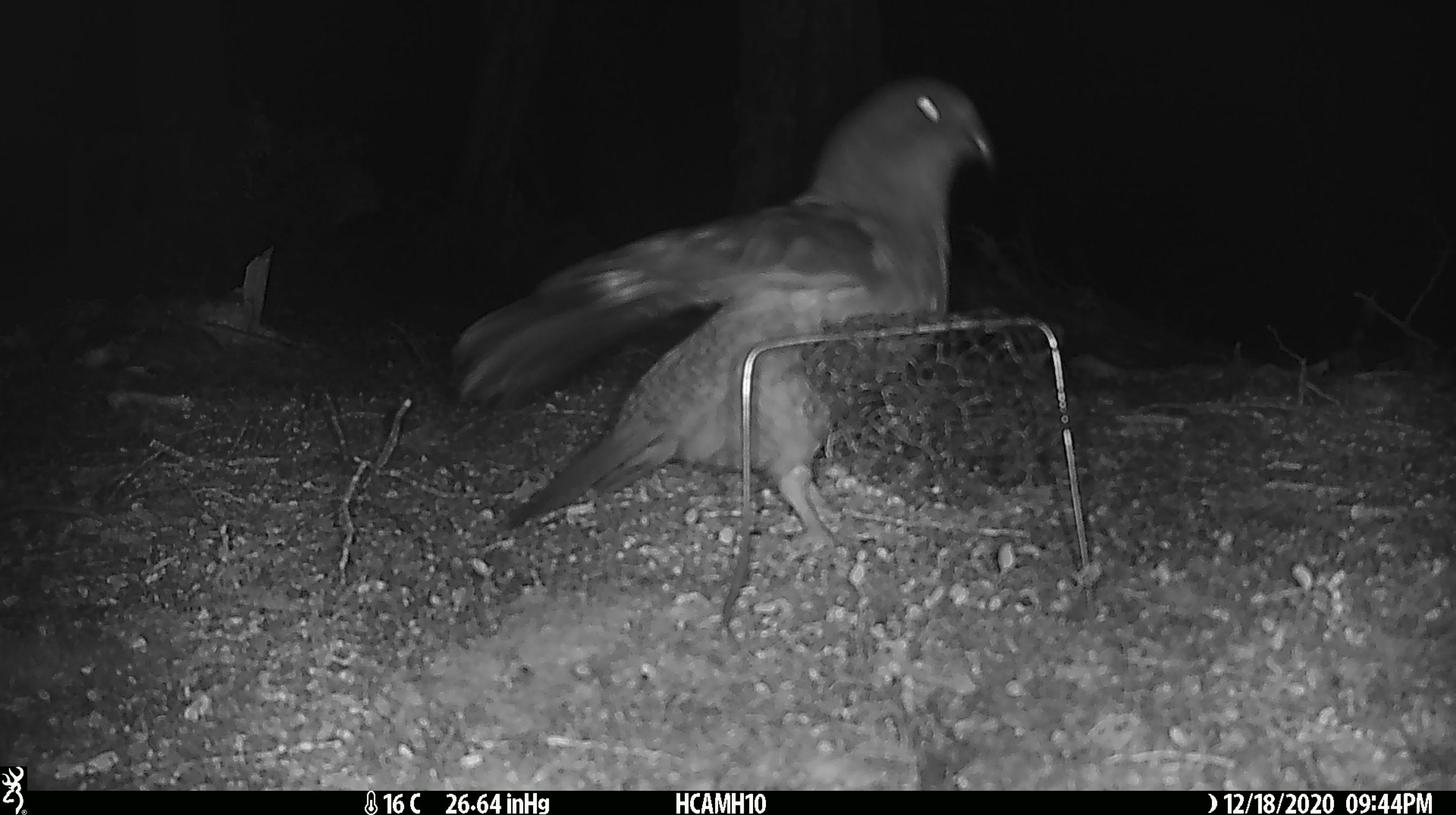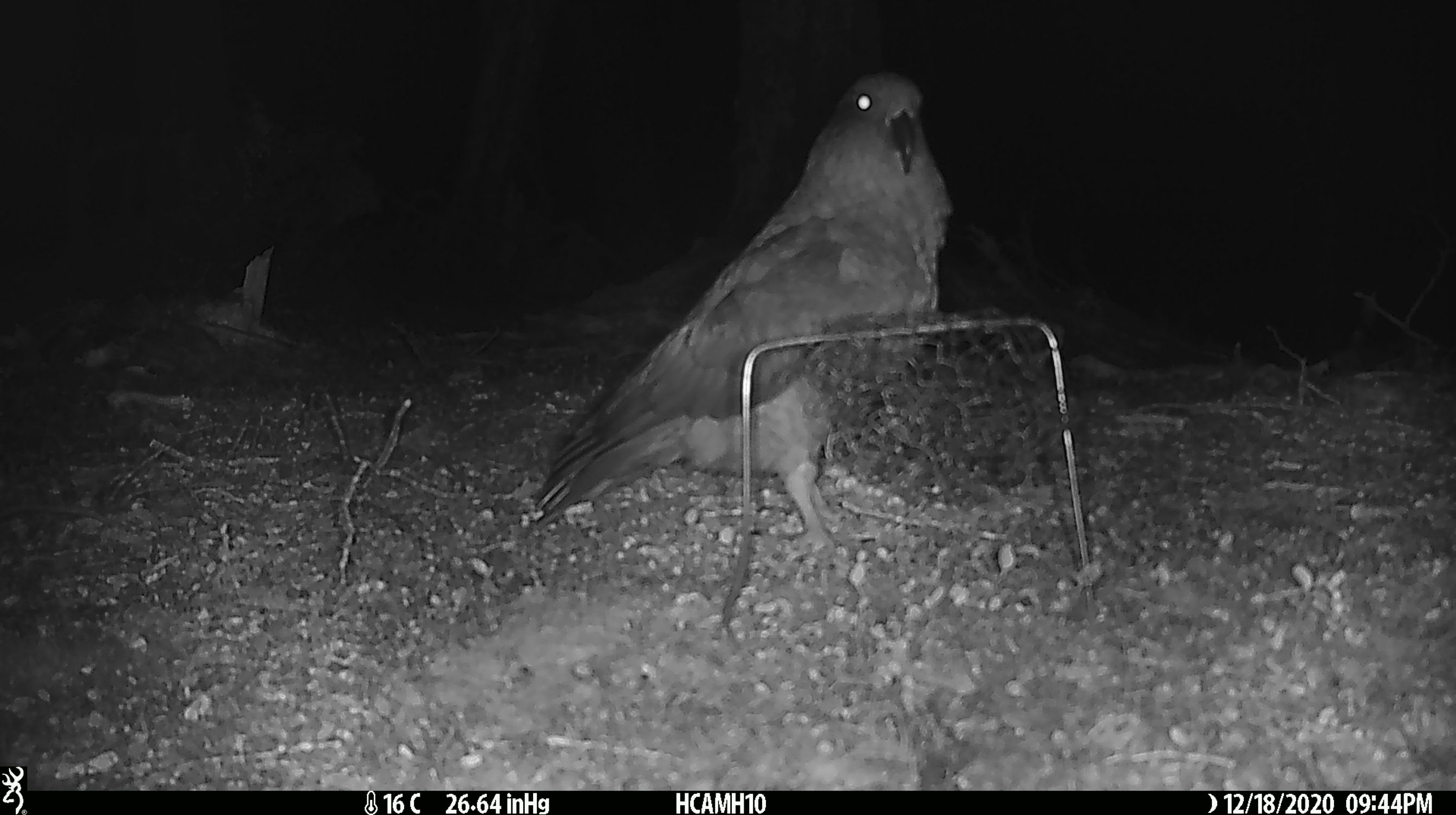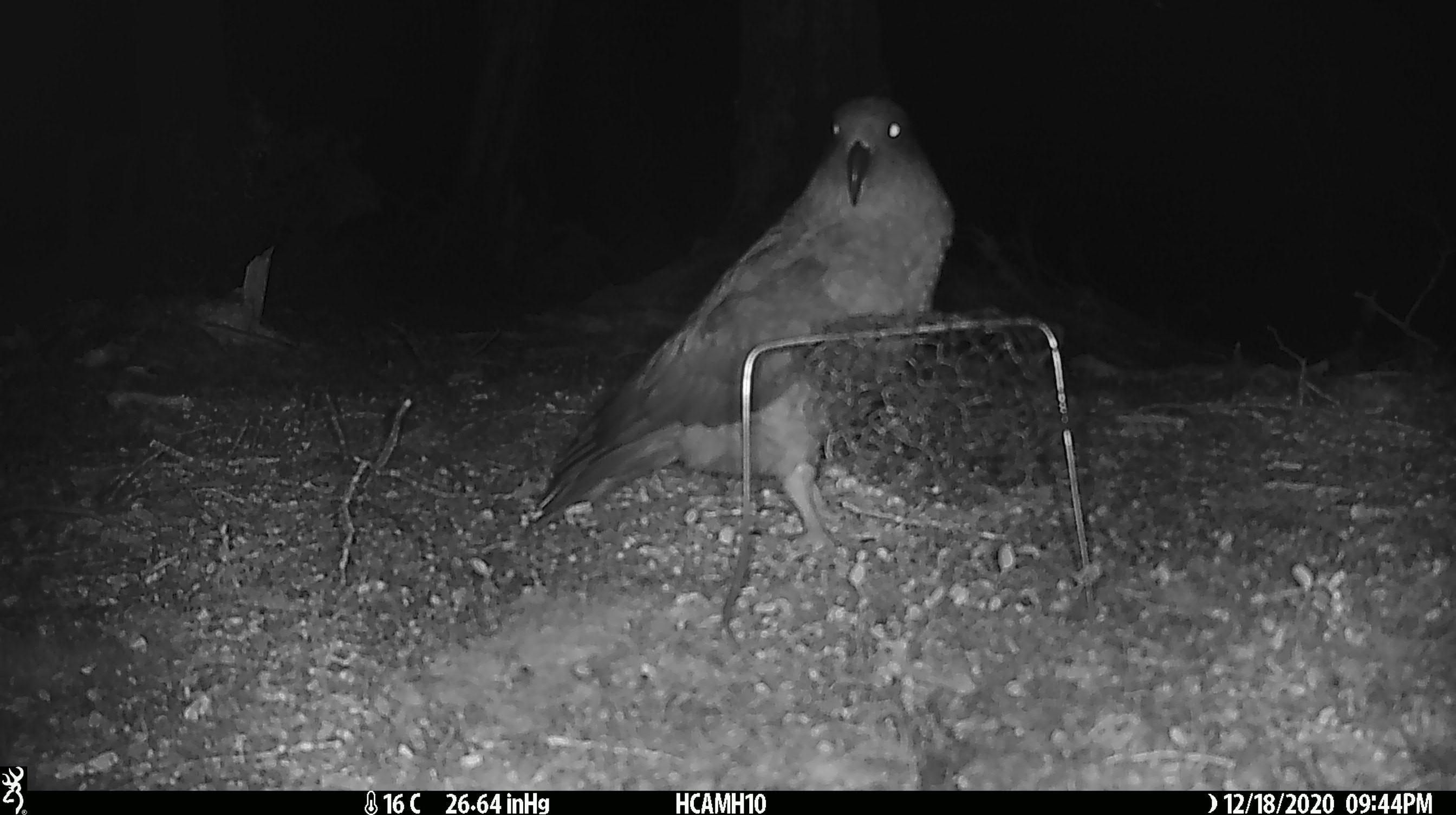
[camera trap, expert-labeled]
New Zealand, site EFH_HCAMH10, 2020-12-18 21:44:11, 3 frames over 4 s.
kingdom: Animalia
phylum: Chordata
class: Aves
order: Psittaciformes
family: Strigopidae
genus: Nestor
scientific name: Nestor notabilis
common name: kea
Kea (Nestor notabilis).